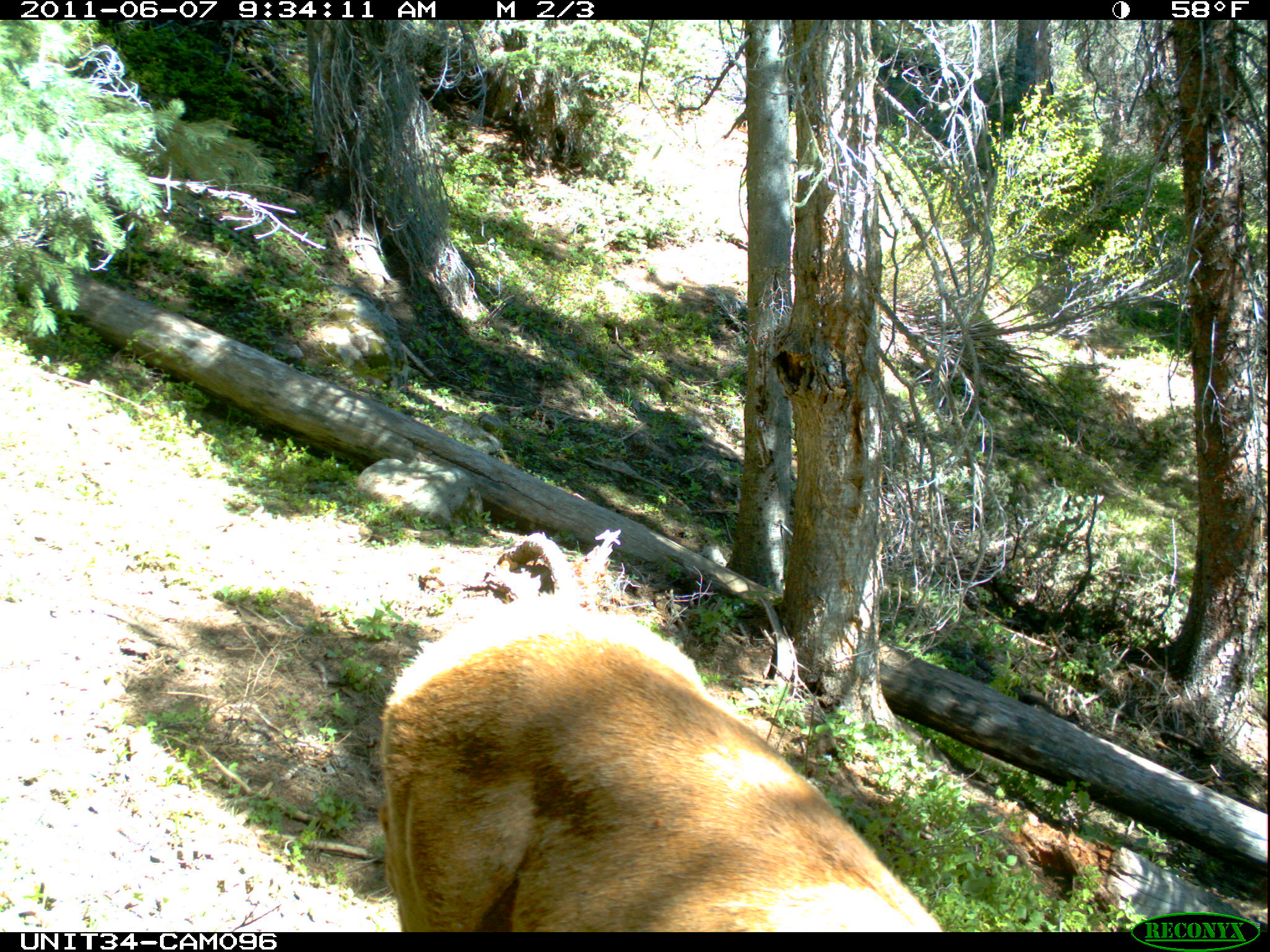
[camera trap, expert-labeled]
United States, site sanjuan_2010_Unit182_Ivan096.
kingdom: Animalia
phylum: Chordata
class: Mammalia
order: Artiodactyla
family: Cervidae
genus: Cervus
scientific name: Cervus elaphus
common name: red deer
Cervus elaphus (red deer).